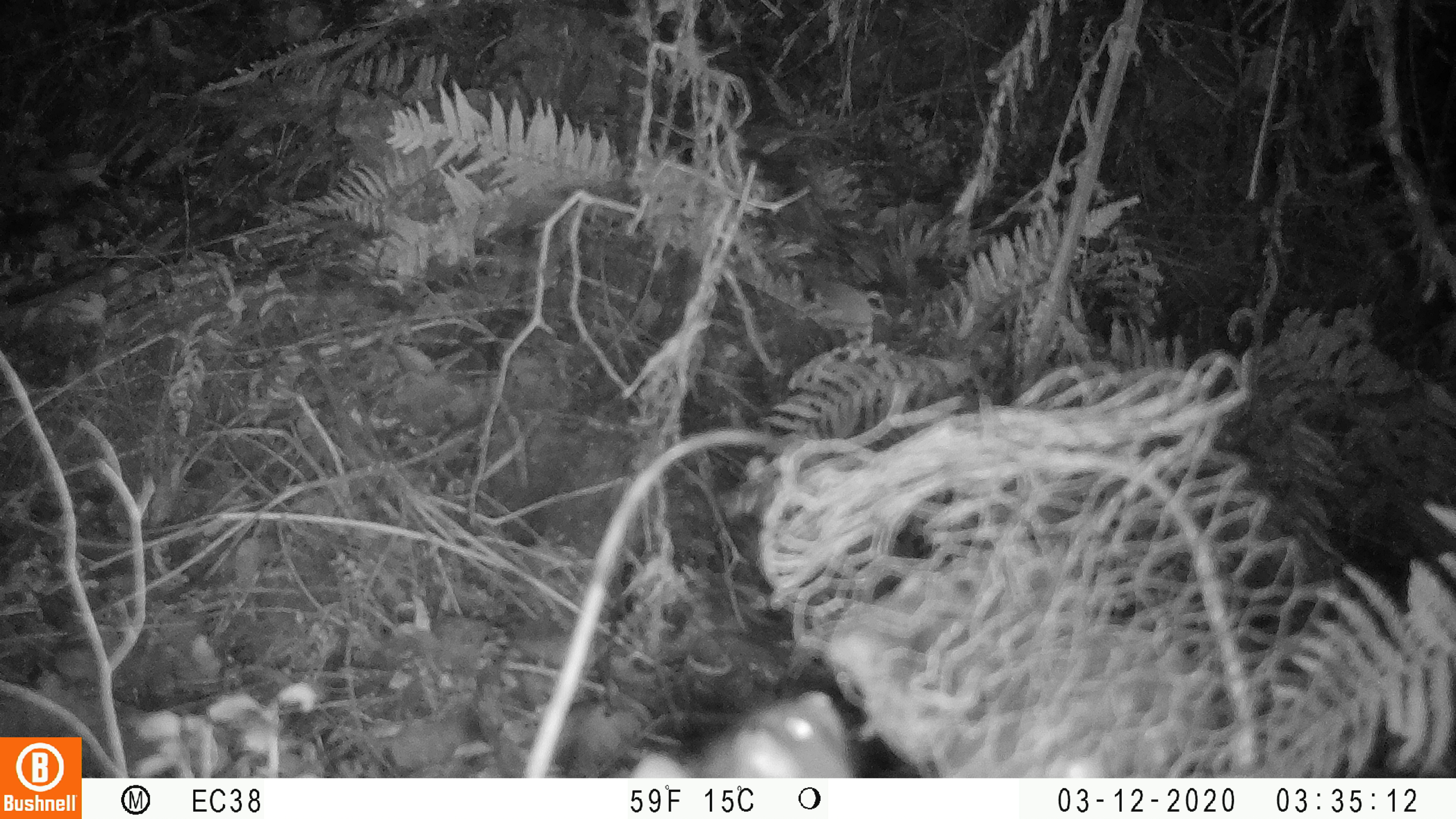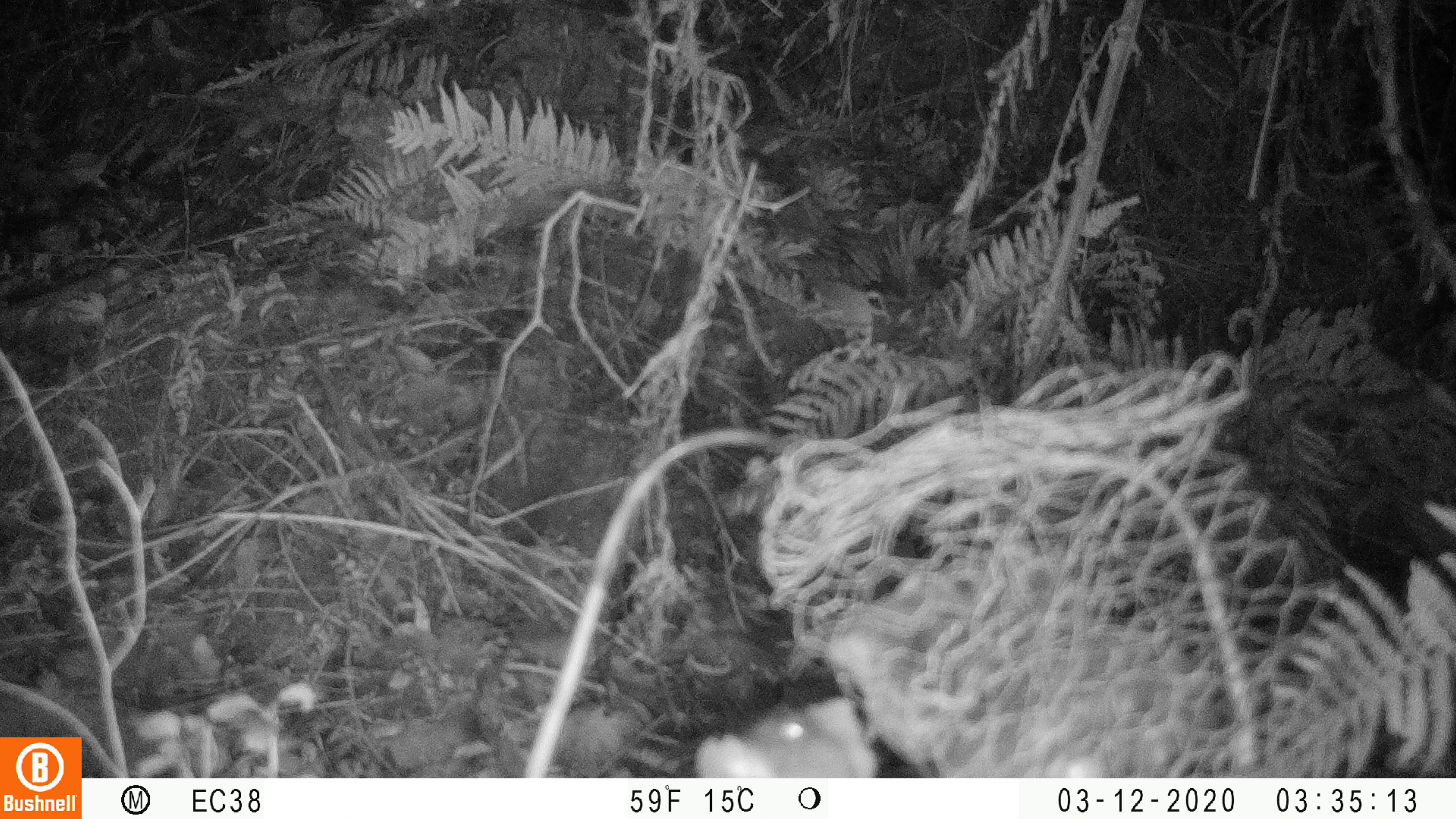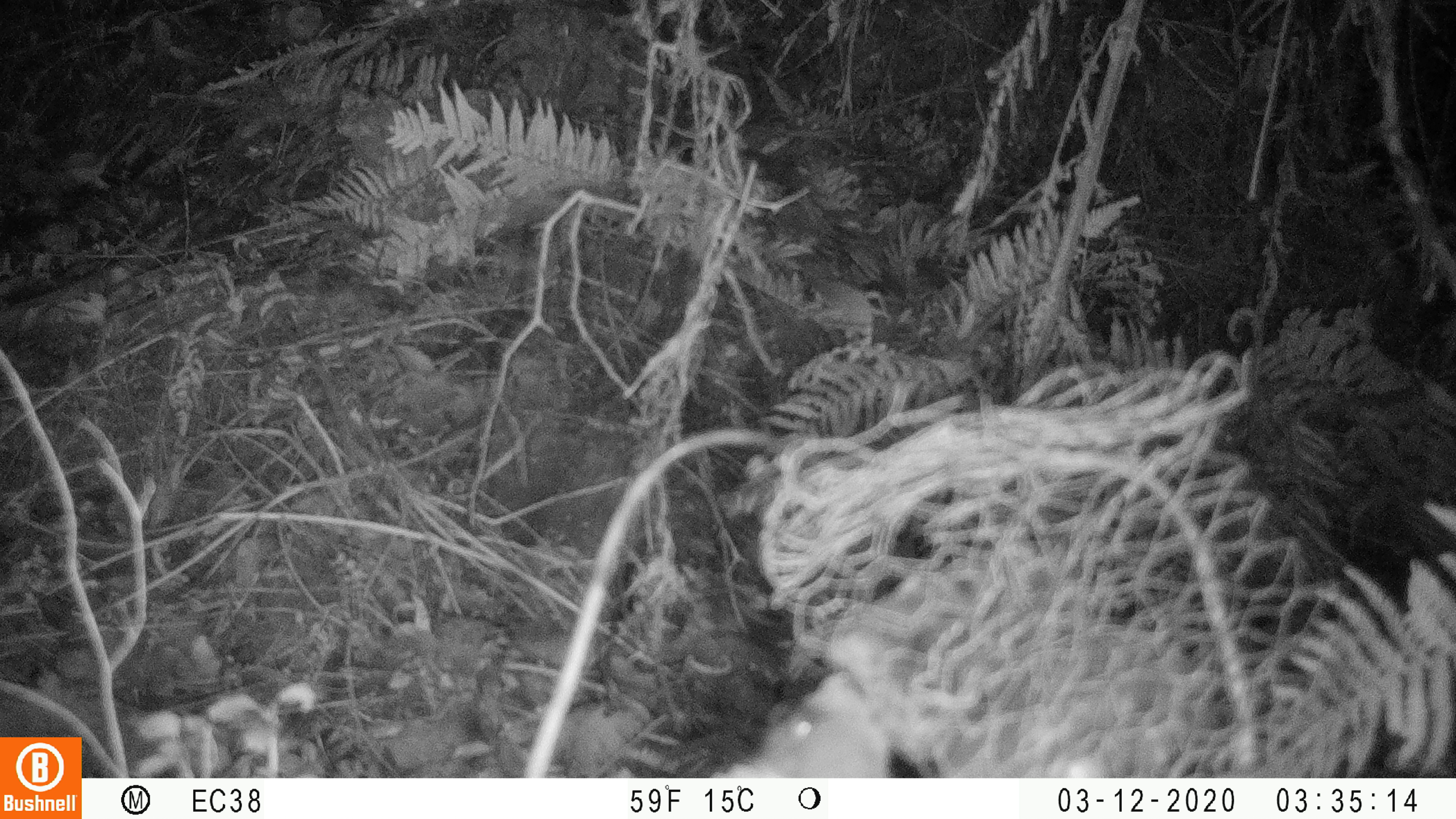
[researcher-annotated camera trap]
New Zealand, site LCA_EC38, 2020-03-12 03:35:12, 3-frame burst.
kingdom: Animalia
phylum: Chordata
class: Mammalia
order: Rodentia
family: Muridae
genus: Rattus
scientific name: Rattus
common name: rat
Rat (Rattus).